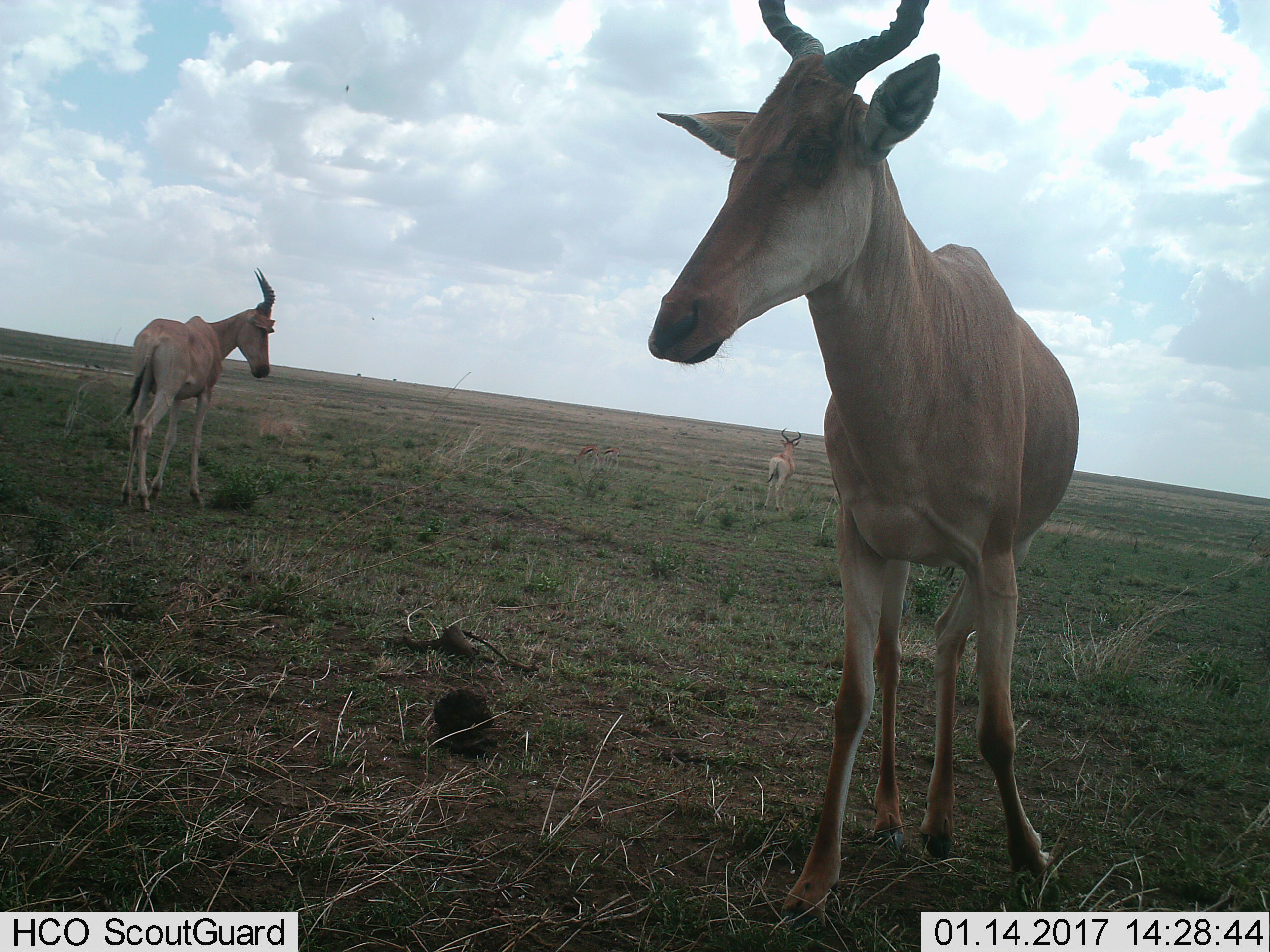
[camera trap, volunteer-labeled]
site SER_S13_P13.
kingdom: Animalia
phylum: Chordata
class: Mammalia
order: Artiodactyla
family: Bovidae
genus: Alcelaphus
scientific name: Alcelaphus buselaphus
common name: hartebeest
Hartebeest (Alcelaphus buselaphus), count 3. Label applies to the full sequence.